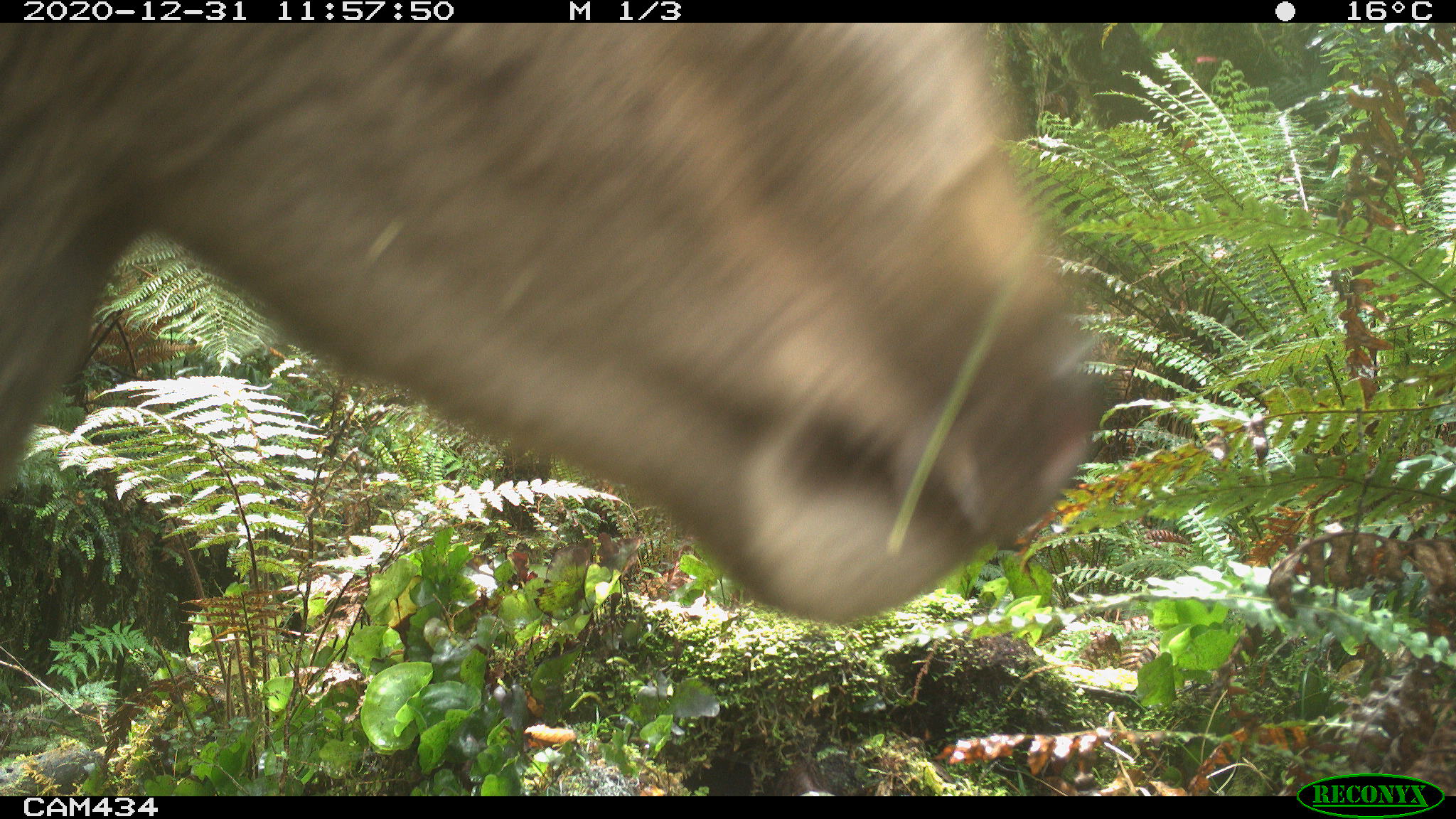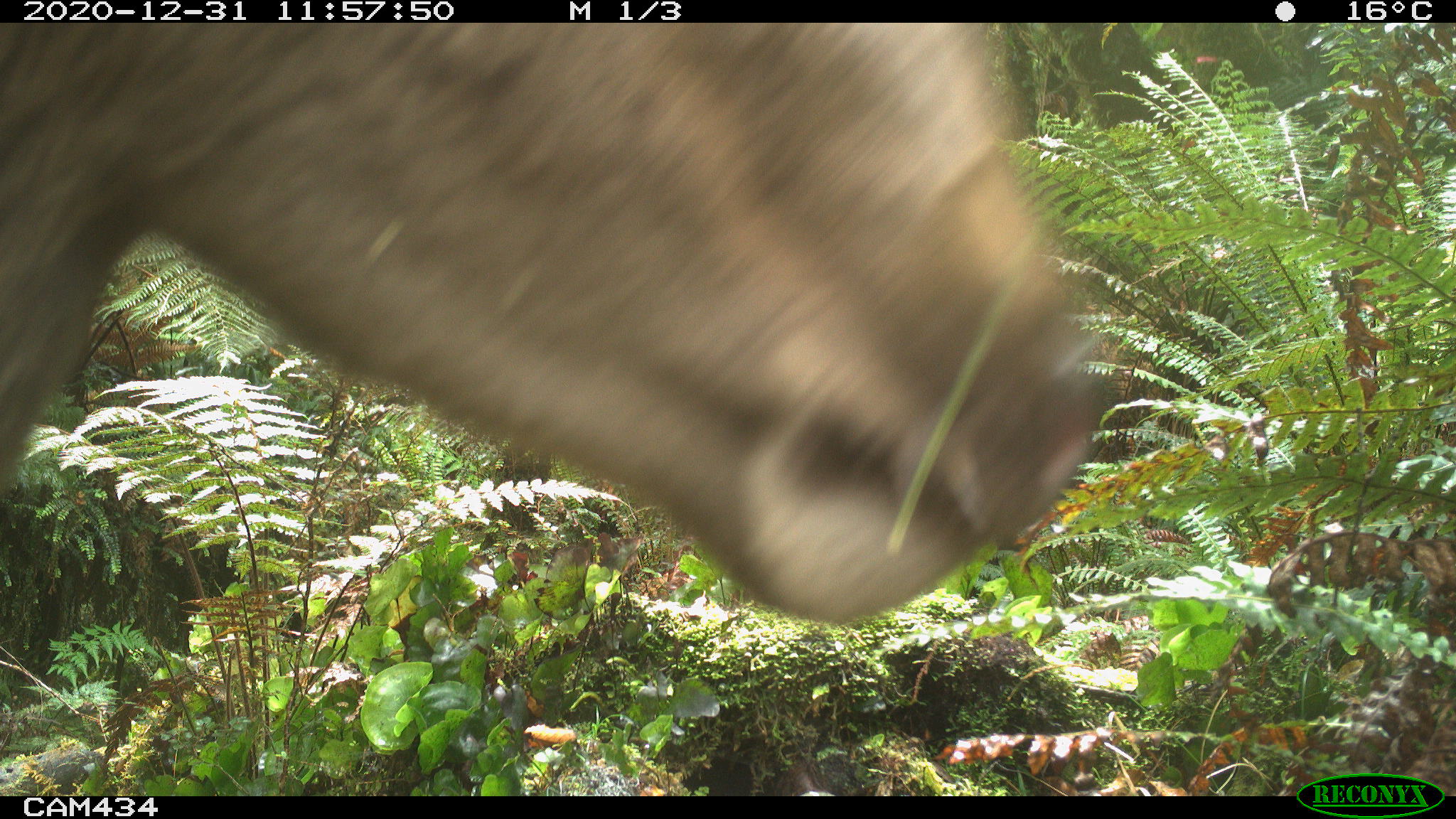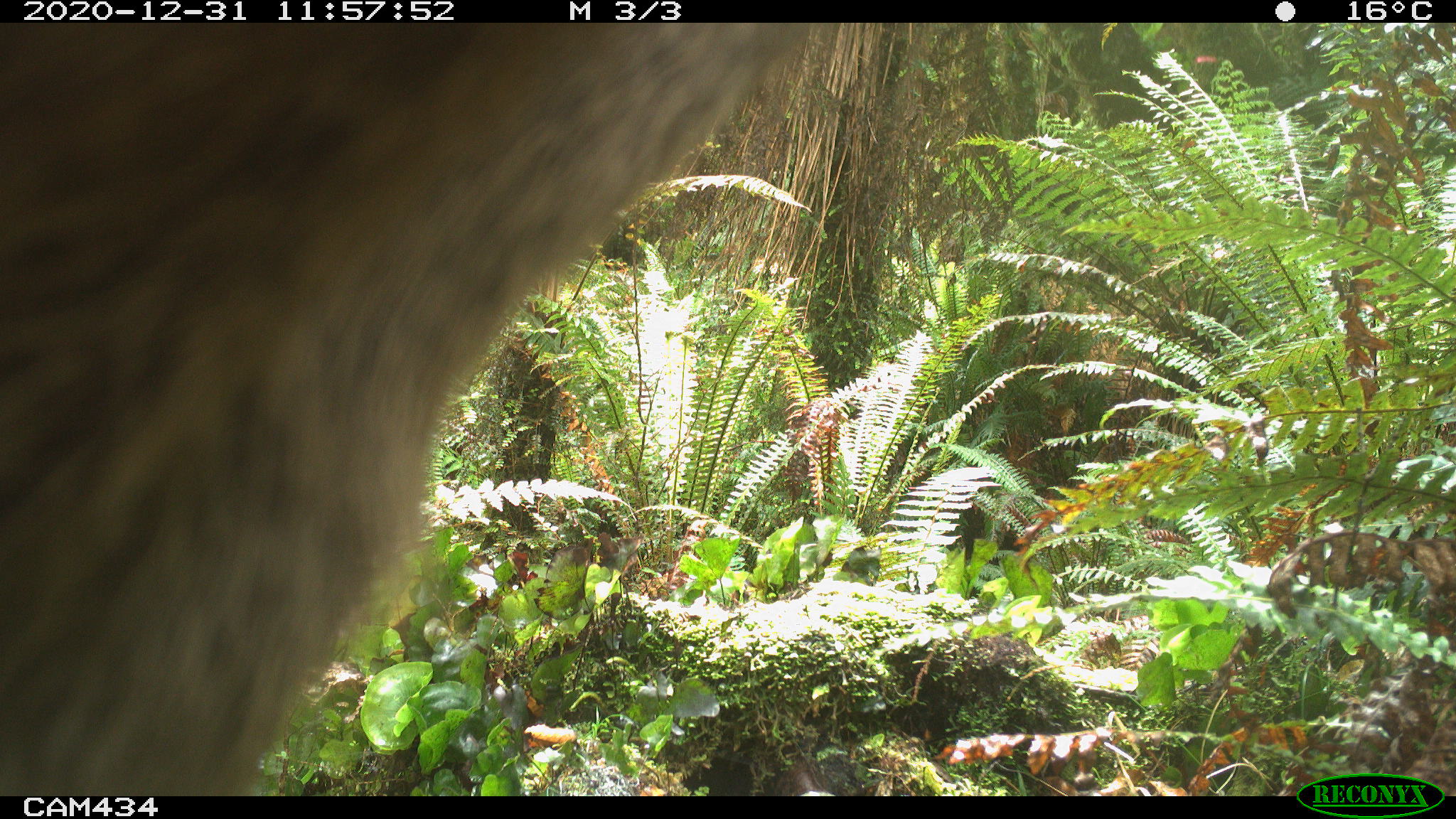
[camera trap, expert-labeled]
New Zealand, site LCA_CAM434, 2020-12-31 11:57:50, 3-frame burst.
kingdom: Animalia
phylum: Chordata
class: Mammalia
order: Artiodactyla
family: Cervidae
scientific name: Cervidae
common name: deer